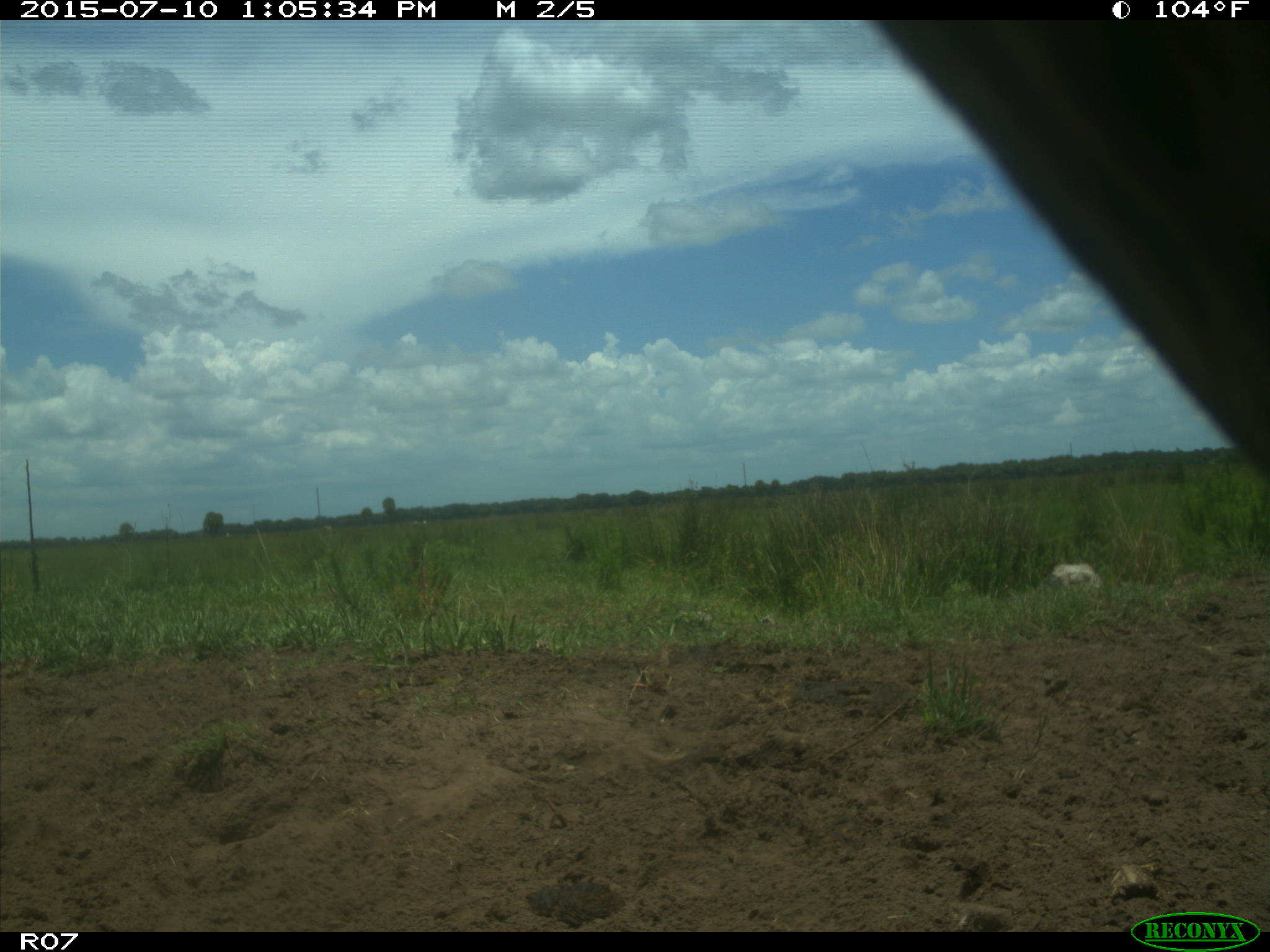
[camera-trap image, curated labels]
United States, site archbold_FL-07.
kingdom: Animalia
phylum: Chordata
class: Mammalia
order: Artiodactyla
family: Bovidae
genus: Bos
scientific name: Bos taurus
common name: domestic cow